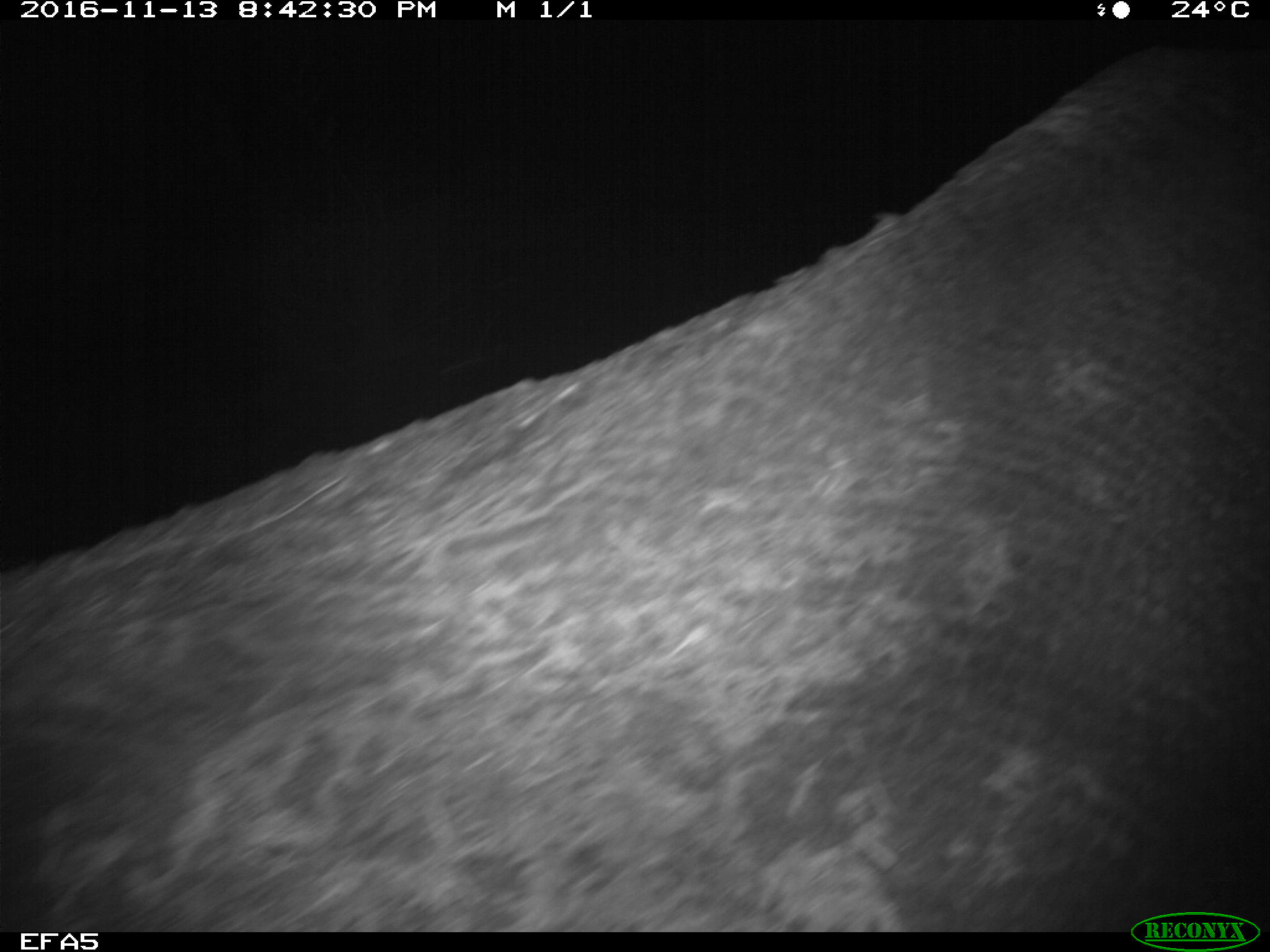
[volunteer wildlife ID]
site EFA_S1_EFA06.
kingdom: Animalia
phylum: Chordata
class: Mammalia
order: Proboscidea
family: Elephantidae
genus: Loxodonta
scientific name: Loxodonta africana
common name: african bush elephant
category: elephant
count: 1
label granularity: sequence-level